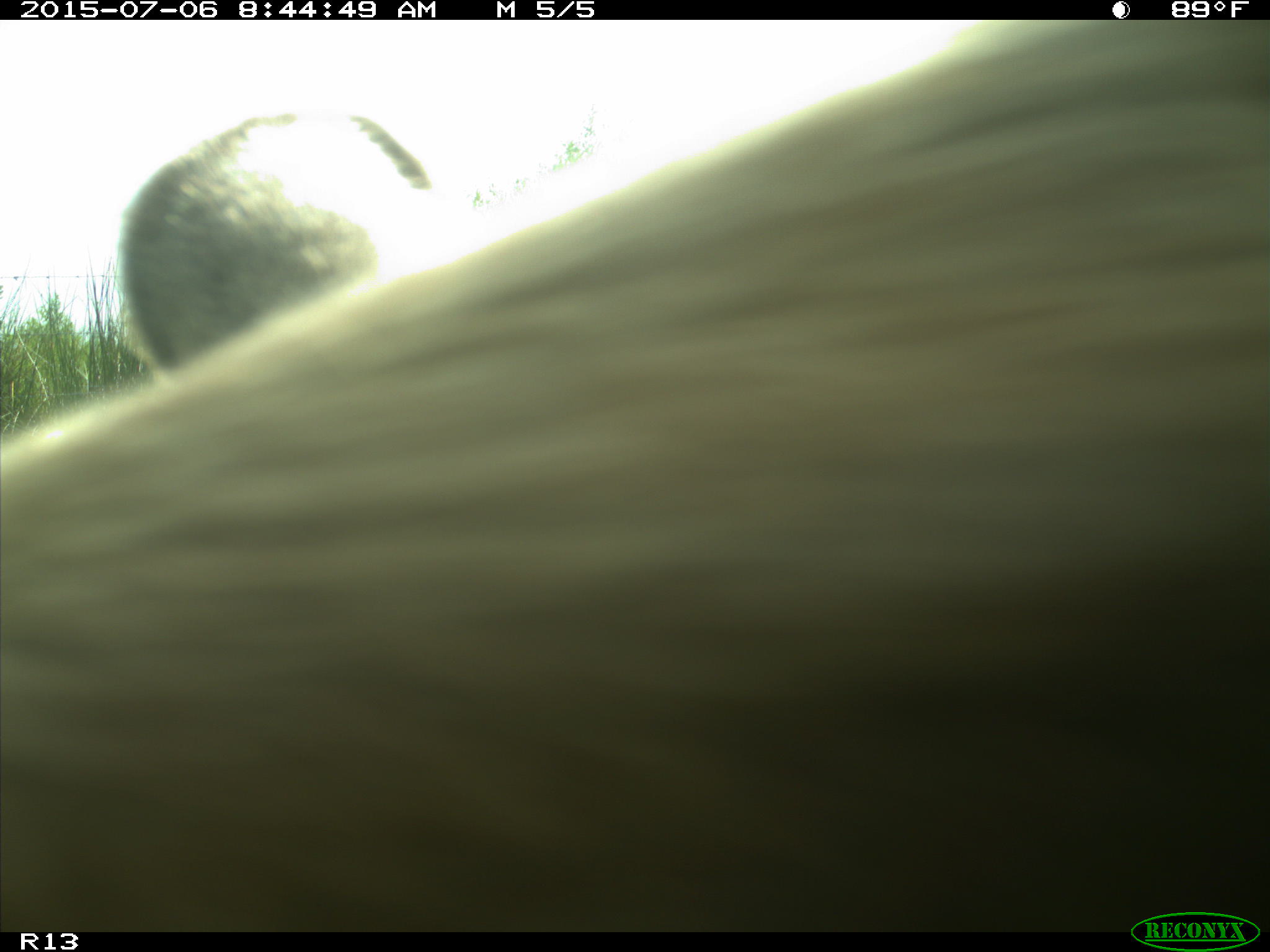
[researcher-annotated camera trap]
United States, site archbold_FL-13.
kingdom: Animalia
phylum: Chordata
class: Mammalia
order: Artiodactyla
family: Bovidae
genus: Bos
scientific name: Bos taurus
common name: domestic cow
Bos taurus (domestic cow).